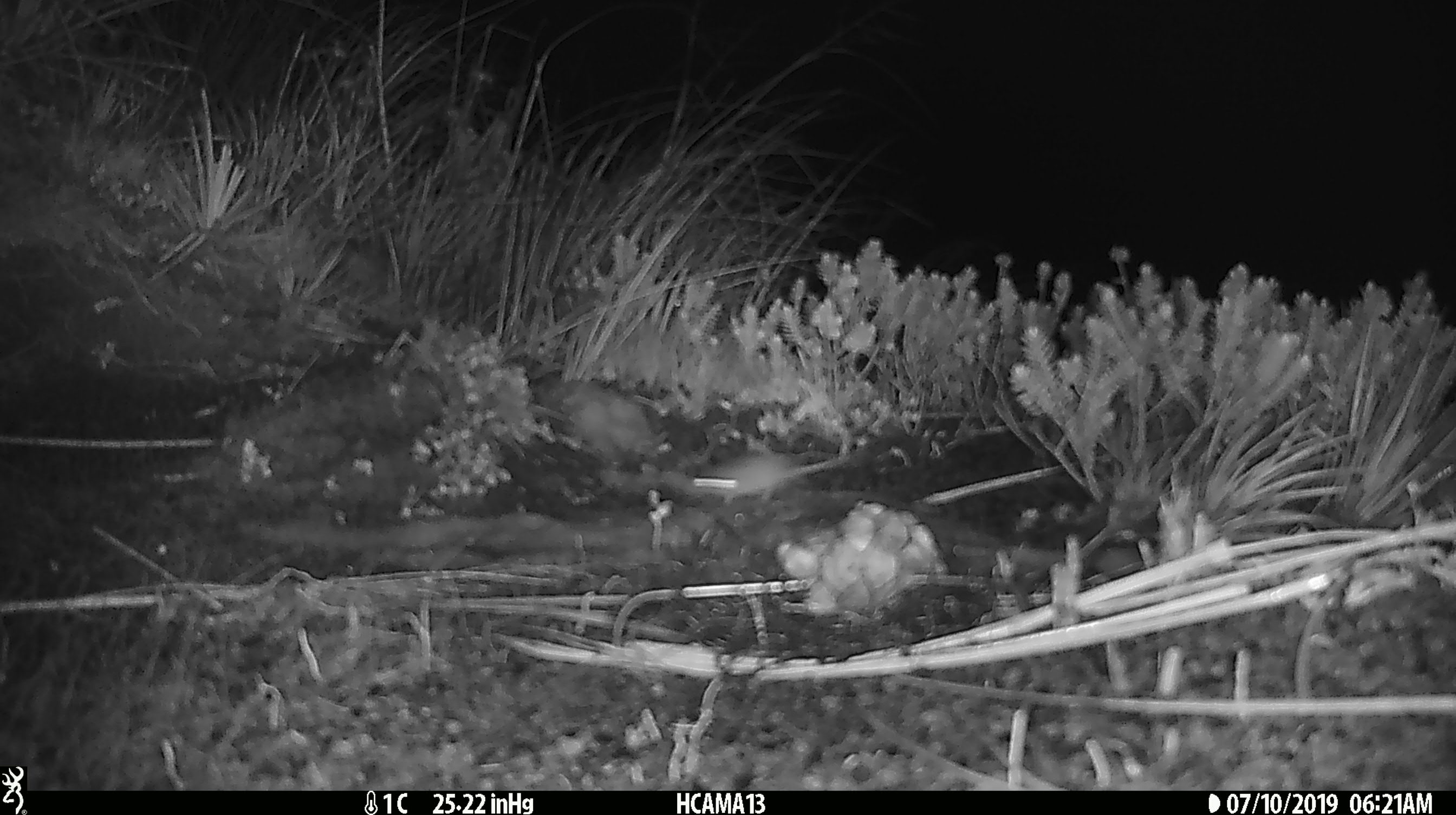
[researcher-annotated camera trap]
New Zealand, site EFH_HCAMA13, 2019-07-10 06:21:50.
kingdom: Animalia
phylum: Chordata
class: Mammalia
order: Rodentia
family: Muridae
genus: Mus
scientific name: Mus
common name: mouse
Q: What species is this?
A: Mouse (Mus).